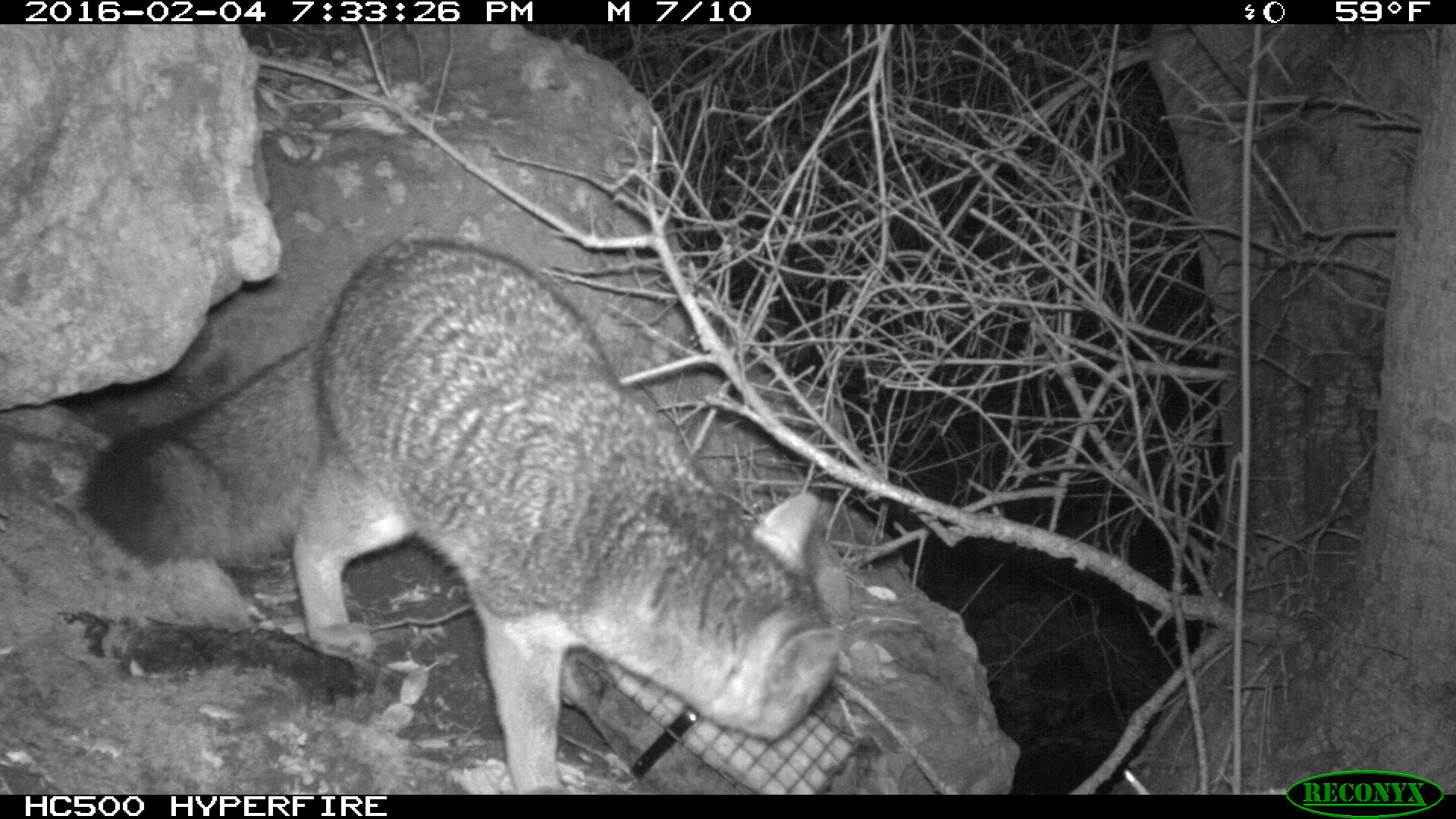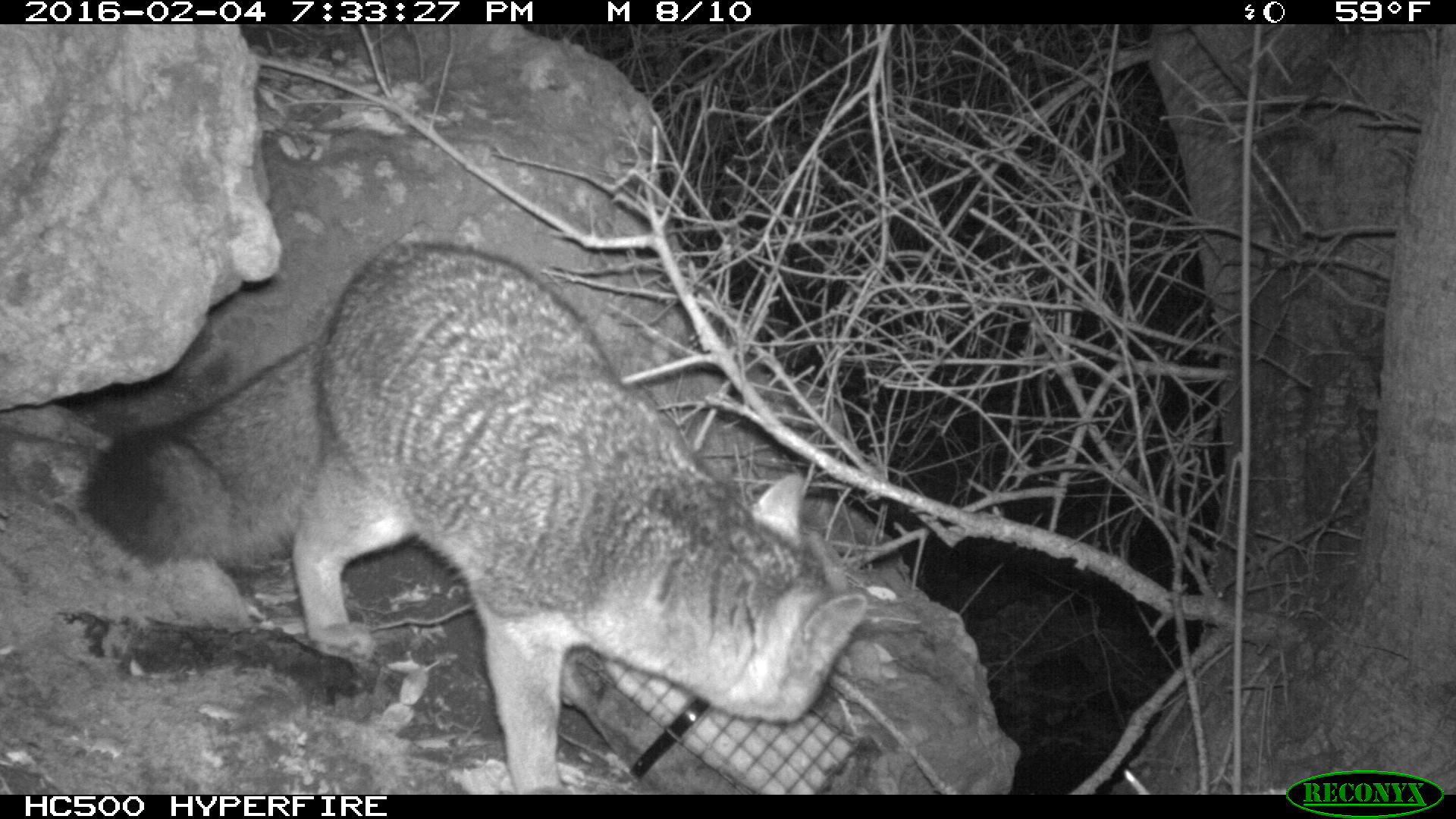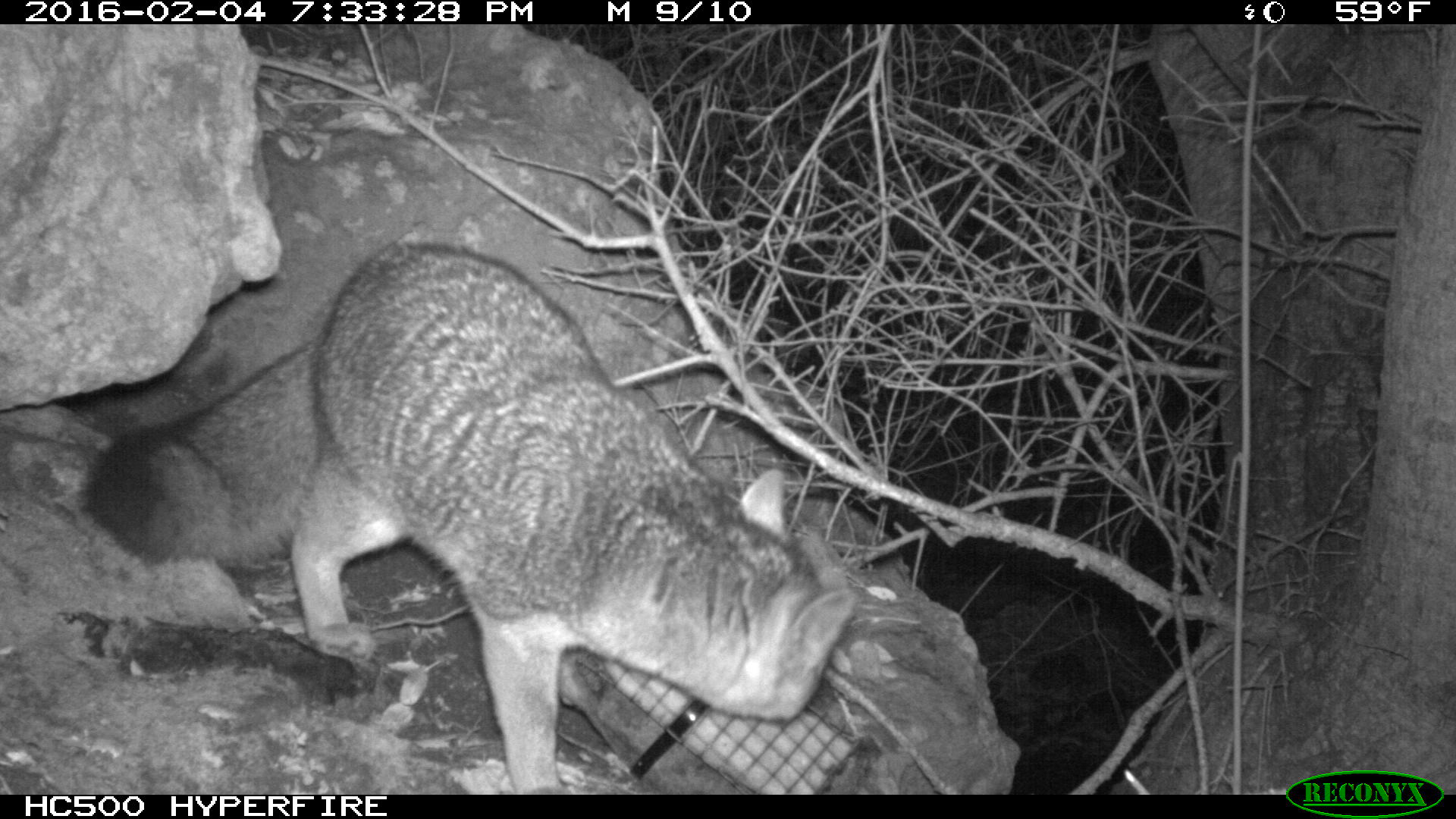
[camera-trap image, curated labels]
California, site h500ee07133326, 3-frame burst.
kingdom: Animalia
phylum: Chordata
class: Mammalia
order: Carnivora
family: Canidae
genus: Urocyon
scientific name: Urocyon littoralis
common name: island fox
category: fox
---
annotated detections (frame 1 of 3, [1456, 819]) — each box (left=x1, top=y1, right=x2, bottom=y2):
fox: (left=81, top=229, right=849, bottom=795)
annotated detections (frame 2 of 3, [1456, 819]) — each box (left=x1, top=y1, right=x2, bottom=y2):
fox: (left=81, top=243, right=866, bottom=794)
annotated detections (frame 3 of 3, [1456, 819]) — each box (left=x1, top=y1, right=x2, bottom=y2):
fox: (left=79, top=234, right=855, bottom=794)